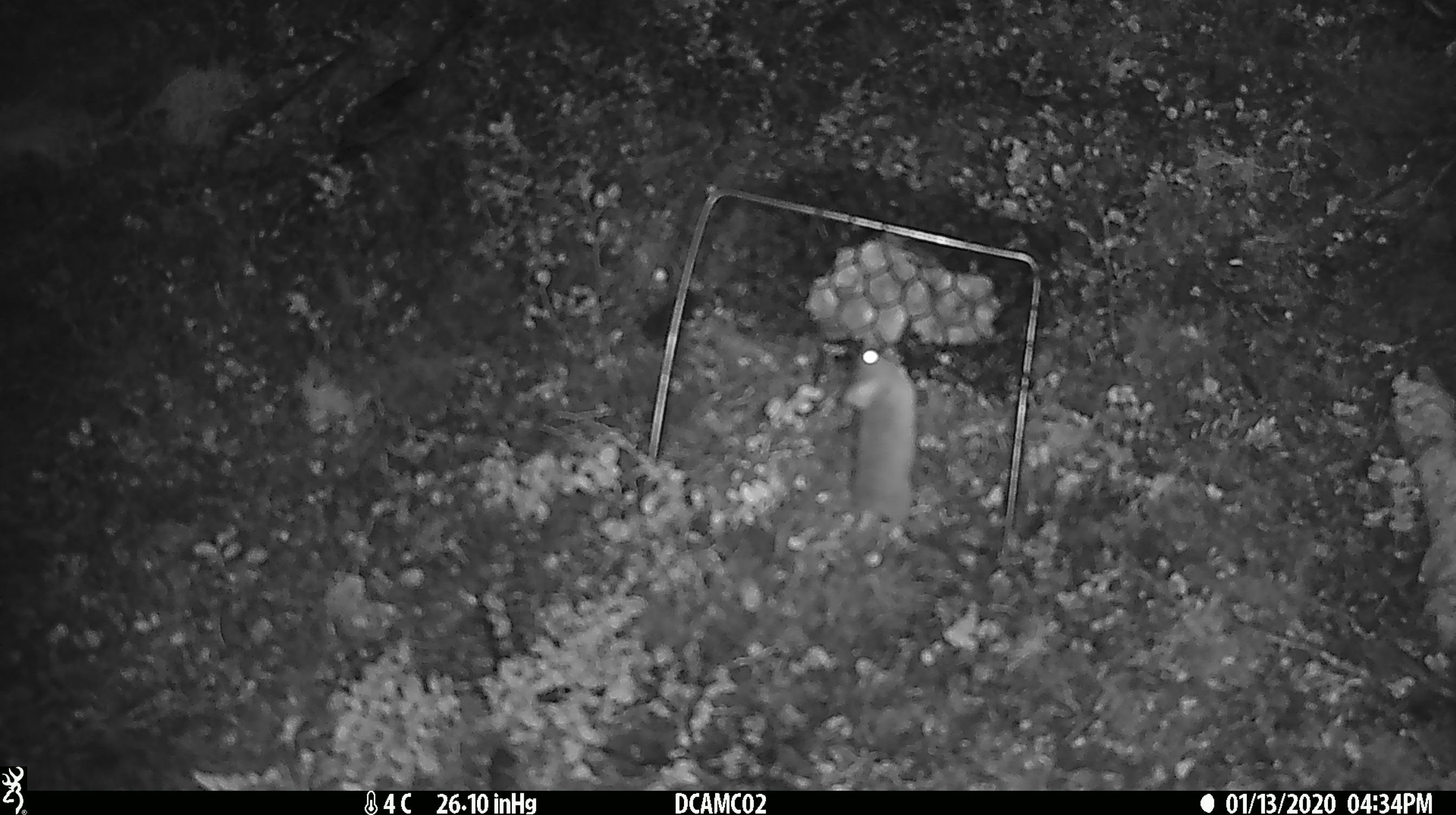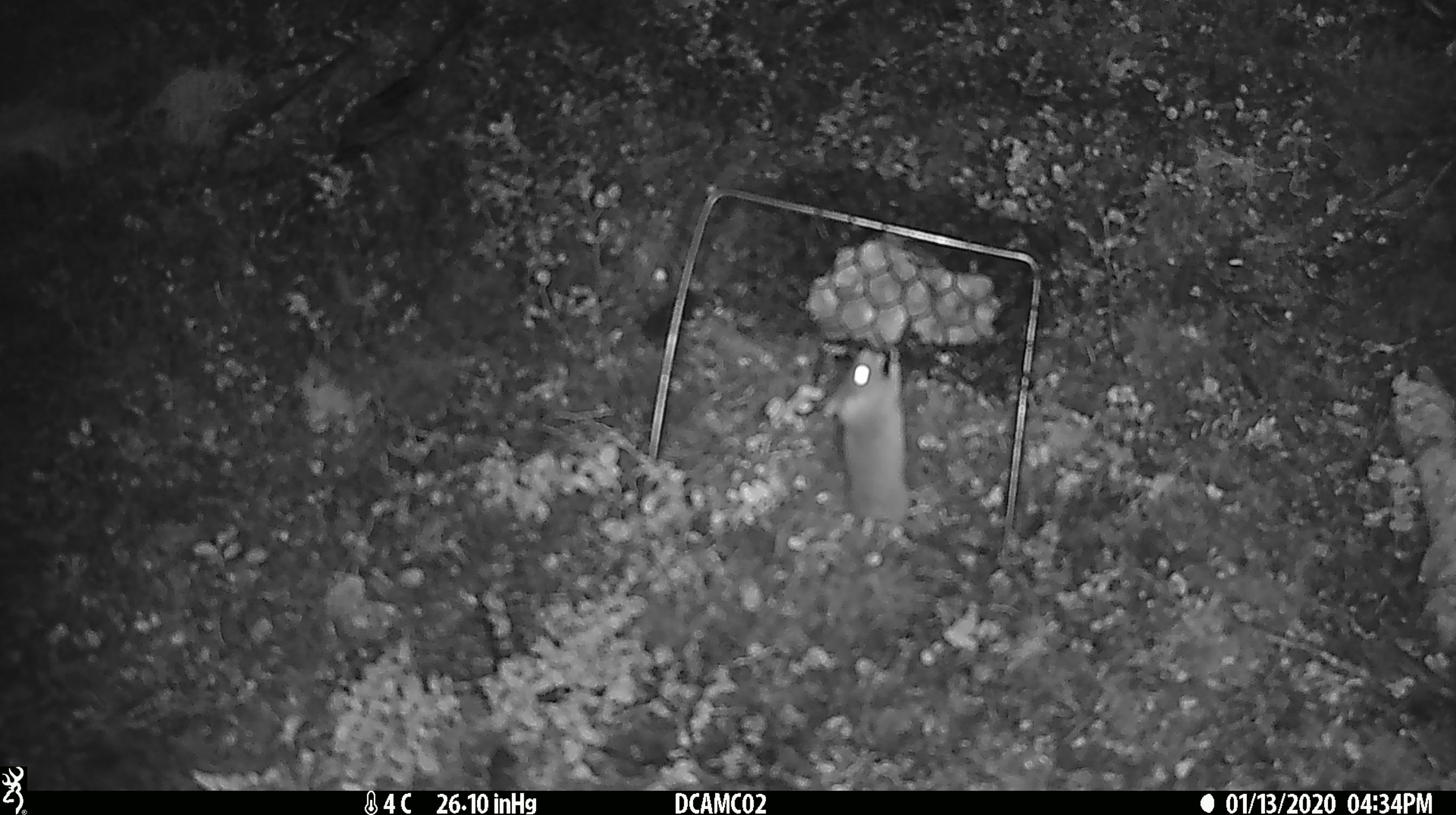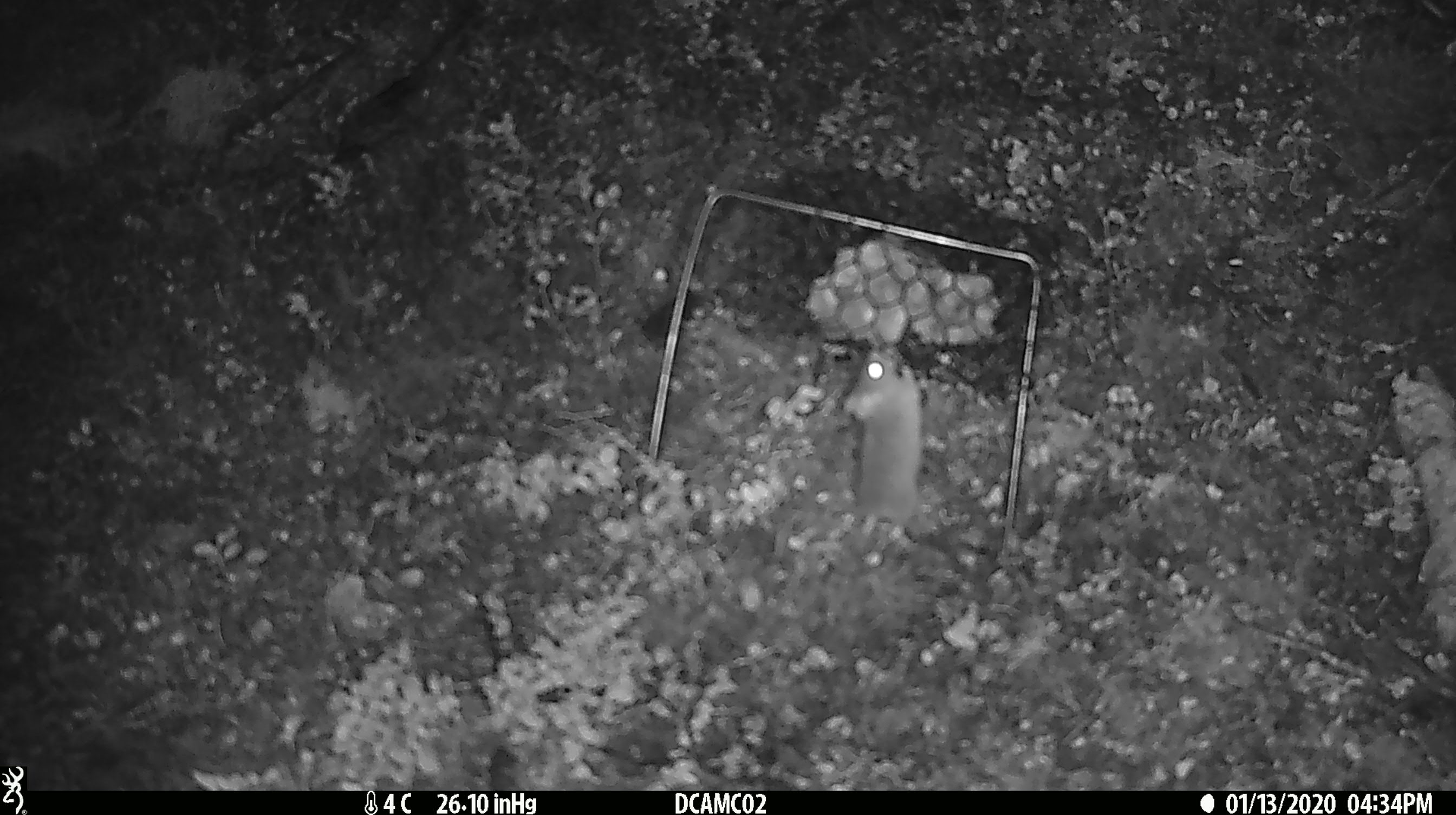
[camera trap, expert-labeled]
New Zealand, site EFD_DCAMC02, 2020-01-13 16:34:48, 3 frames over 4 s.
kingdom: Animalia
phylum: Chordata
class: Mammalia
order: Rodentia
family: Muridae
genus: Mus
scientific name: Mus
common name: mouse